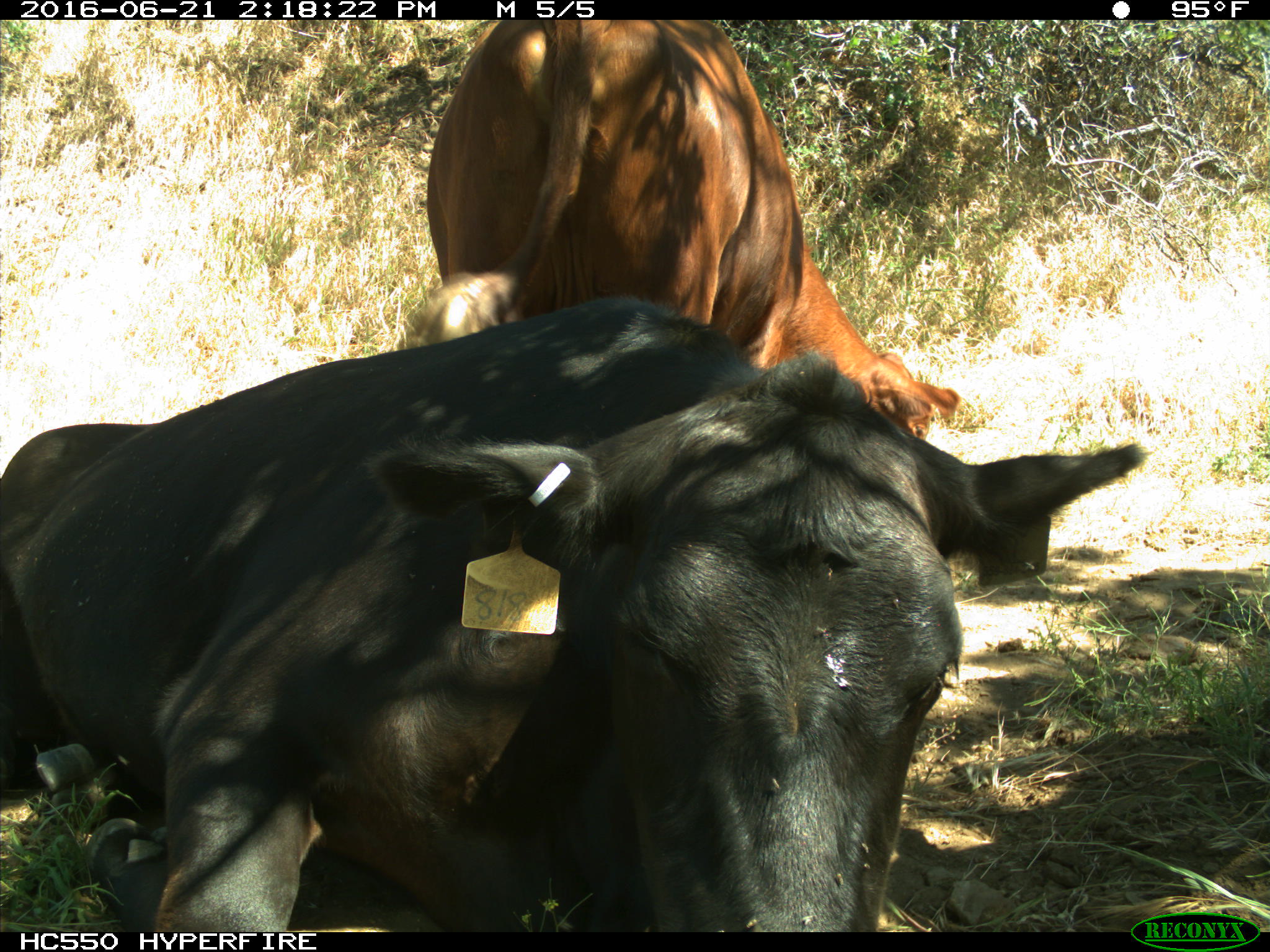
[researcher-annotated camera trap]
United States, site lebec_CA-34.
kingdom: Animalia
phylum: Chordata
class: Mammalia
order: Artiodactyla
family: Bovidae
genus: Bos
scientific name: Bos taurus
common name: domestic cow